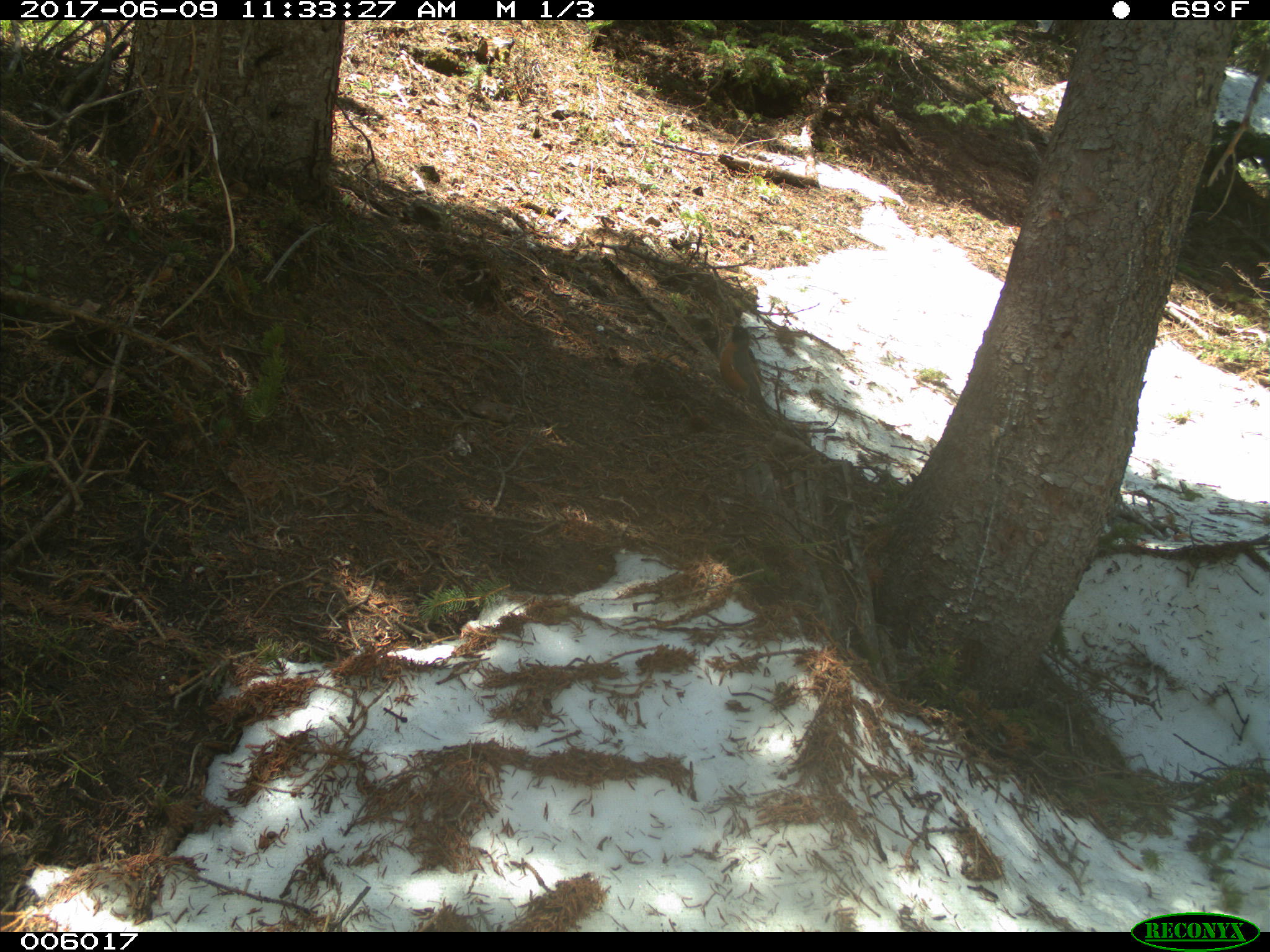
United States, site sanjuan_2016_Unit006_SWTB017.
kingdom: Animalia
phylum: Chordata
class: Aves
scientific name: Aves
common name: birds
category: unidentified bird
Unidentified bird (birds) (Aves).